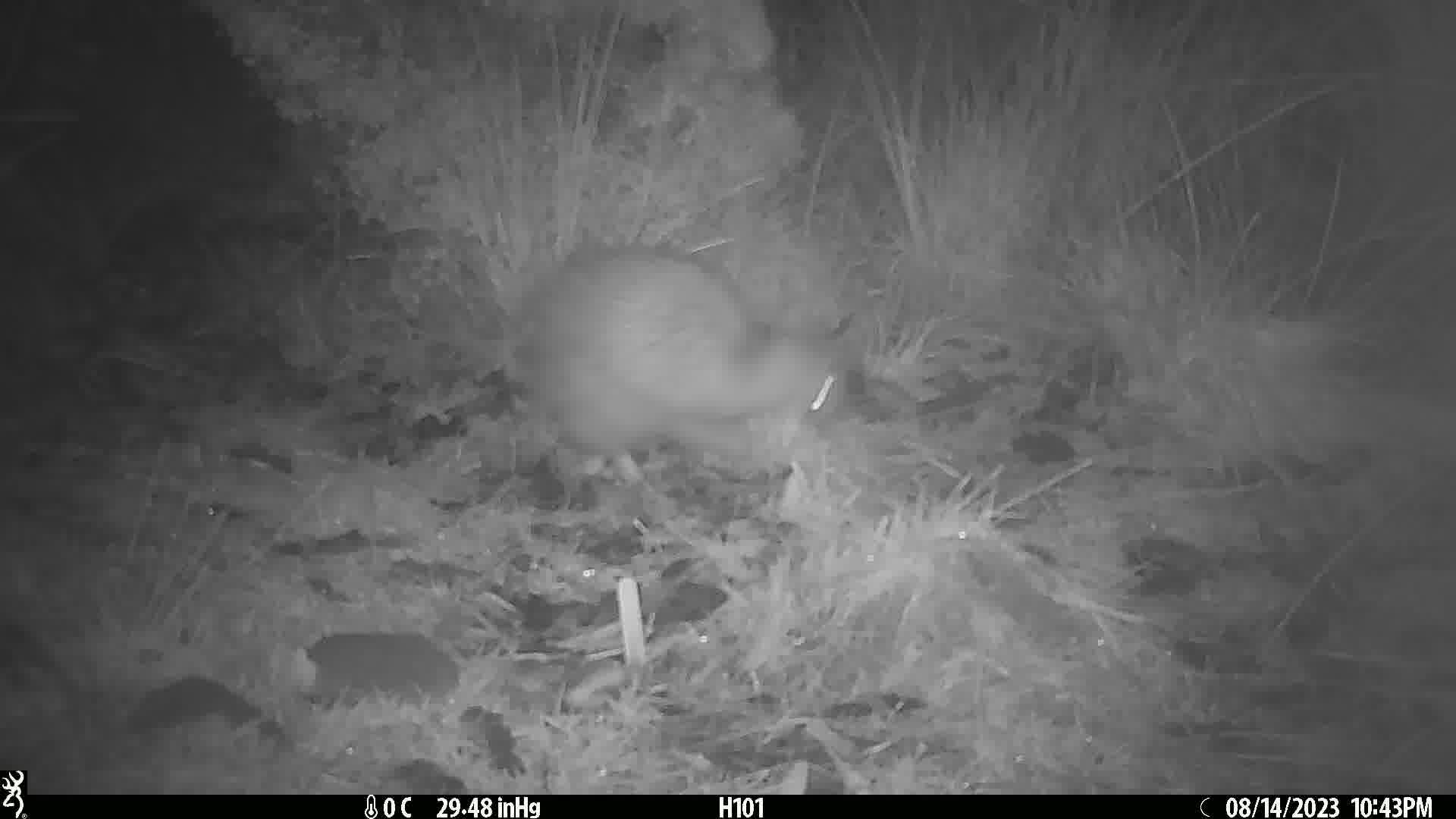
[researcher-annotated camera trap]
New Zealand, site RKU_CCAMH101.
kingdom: Animalia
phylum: Chordata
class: Aves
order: Apterygiformes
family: Apterygidae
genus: Apteryx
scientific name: Apteryx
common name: kiwi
Kiwi (Apteryx).